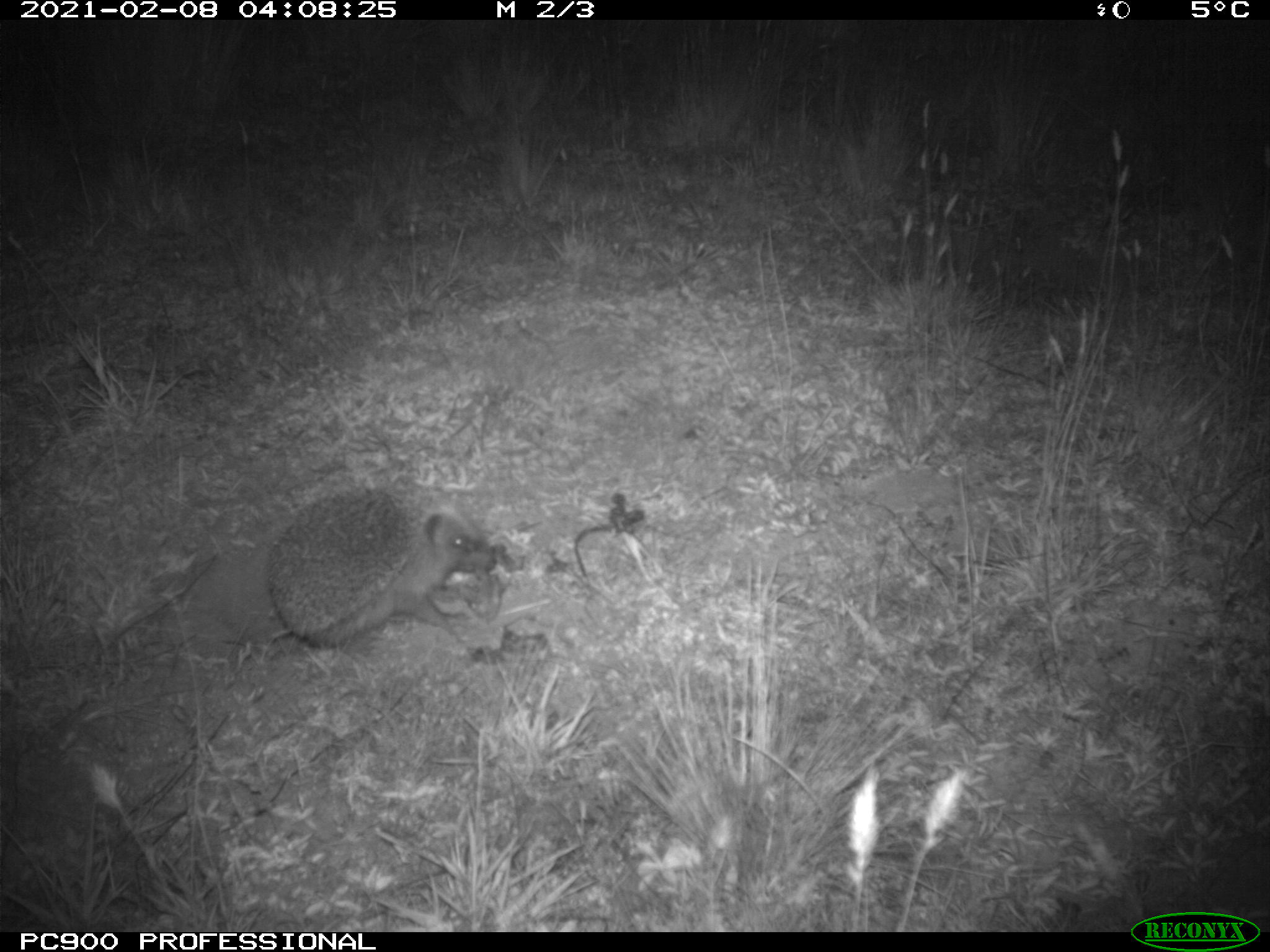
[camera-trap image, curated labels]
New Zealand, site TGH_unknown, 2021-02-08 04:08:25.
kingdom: Animalia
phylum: Chordata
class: Mammalia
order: Eulipotyphla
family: Erinaceidae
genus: Erinaceus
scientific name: Erinaceus europaeus europaeus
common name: european hedgehog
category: hedgehog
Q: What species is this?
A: Hedgehog (european hedgehog) (Erinaceus europaeus europaeus).